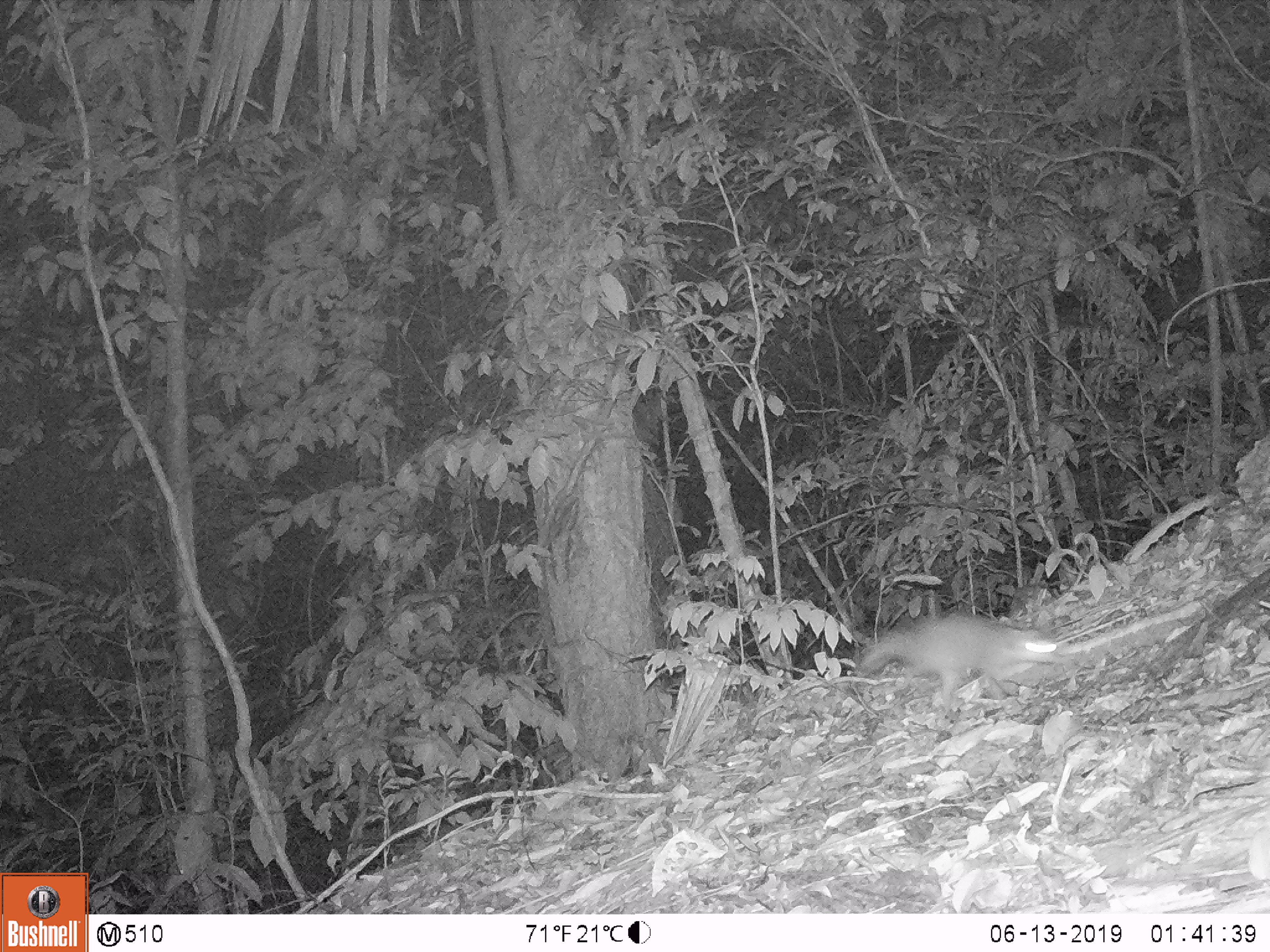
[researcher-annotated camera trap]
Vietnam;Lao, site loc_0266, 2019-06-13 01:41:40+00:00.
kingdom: Animalia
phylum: Chordata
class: Mammalia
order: Carnivora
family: Mustelidae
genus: Melogale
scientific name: Melogale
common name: ferret badger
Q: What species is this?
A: Ferret badger (Melogale).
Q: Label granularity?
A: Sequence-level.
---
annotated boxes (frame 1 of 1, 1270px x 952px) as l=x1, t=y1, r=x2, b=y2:
ferret badger: l=856, t=610, r=1070, b=704